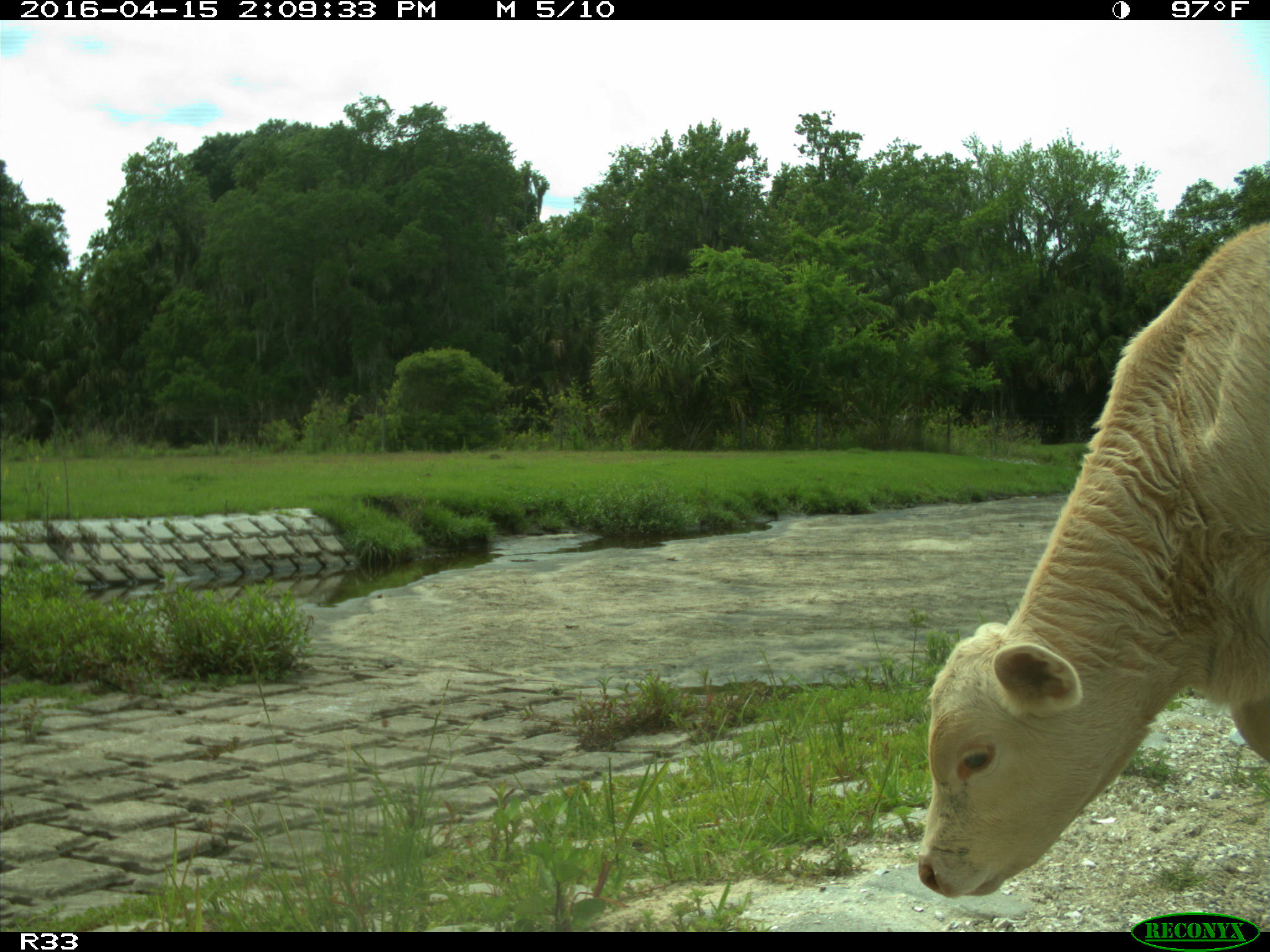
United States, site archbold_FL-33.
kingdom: Animalia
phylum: Chordata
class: Mammalia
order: Artiodactyla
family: Bovidae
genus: Bos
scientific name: Bos taurus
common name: domestic cow